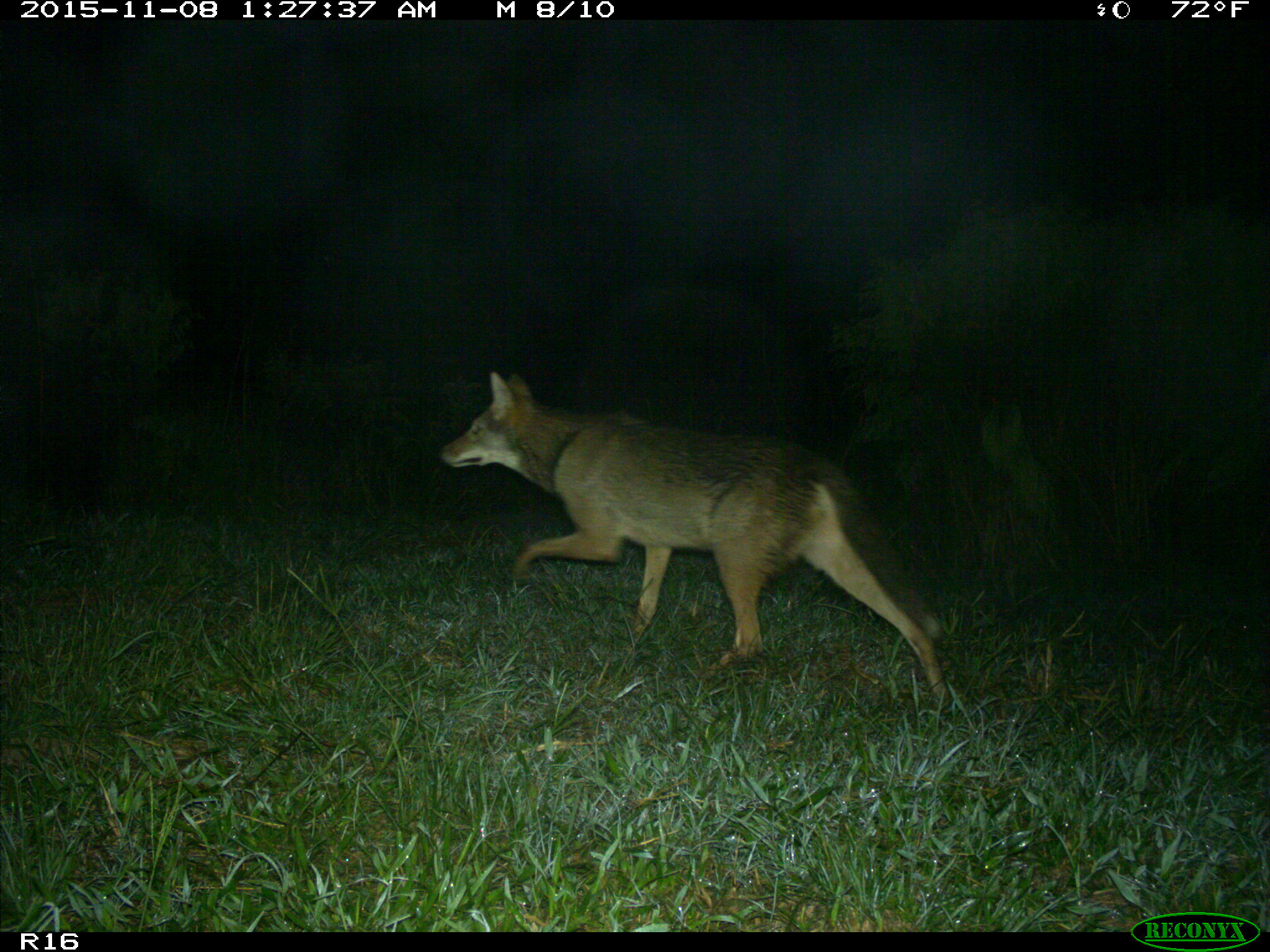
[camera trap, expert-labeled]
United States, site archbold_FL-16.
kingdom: Animalia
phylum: Chordata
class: Mammalia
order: Carnivora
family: Canidae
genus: Canis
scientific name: Canis latrans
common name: coyote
Canis latrans (coyote).